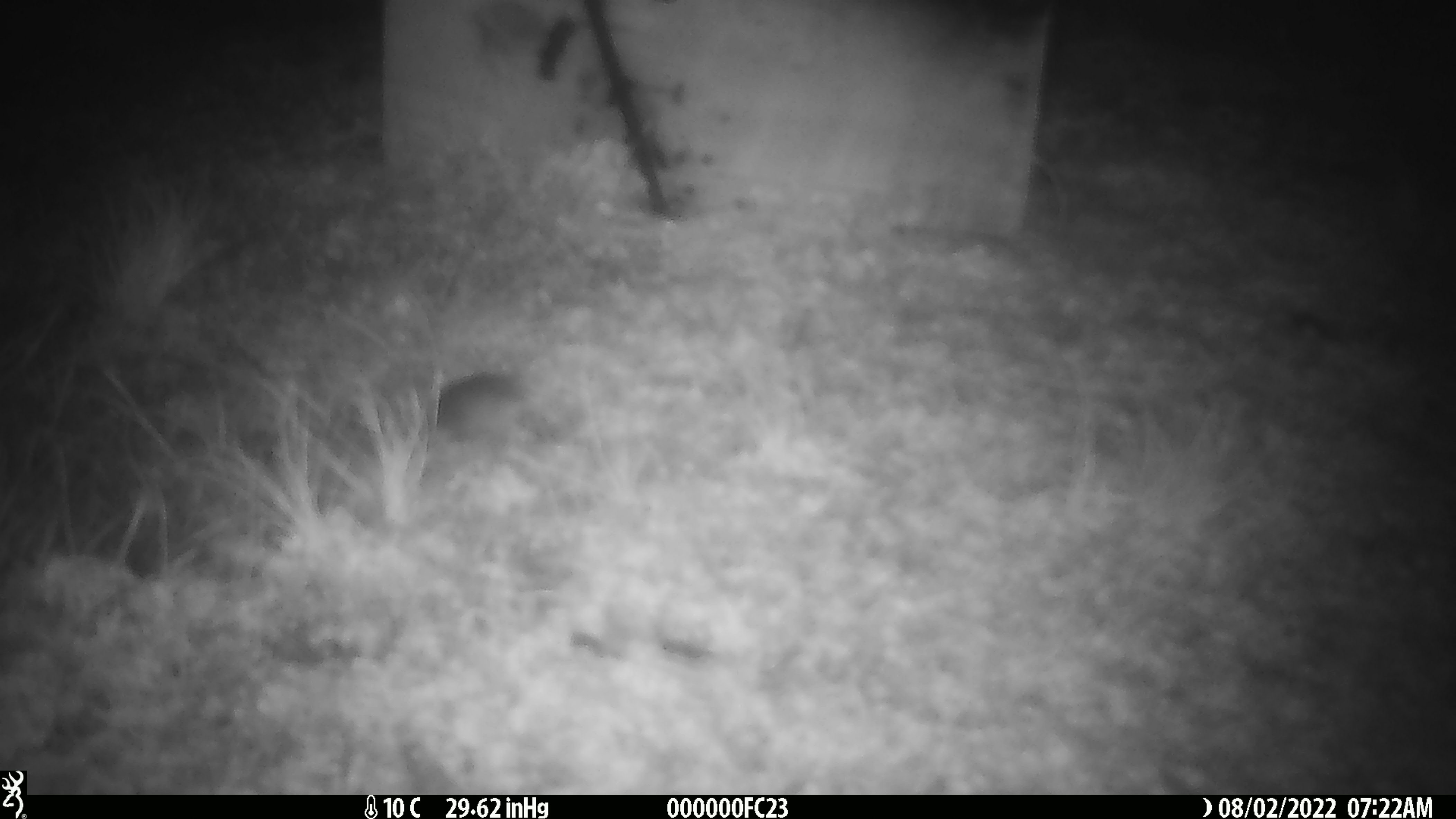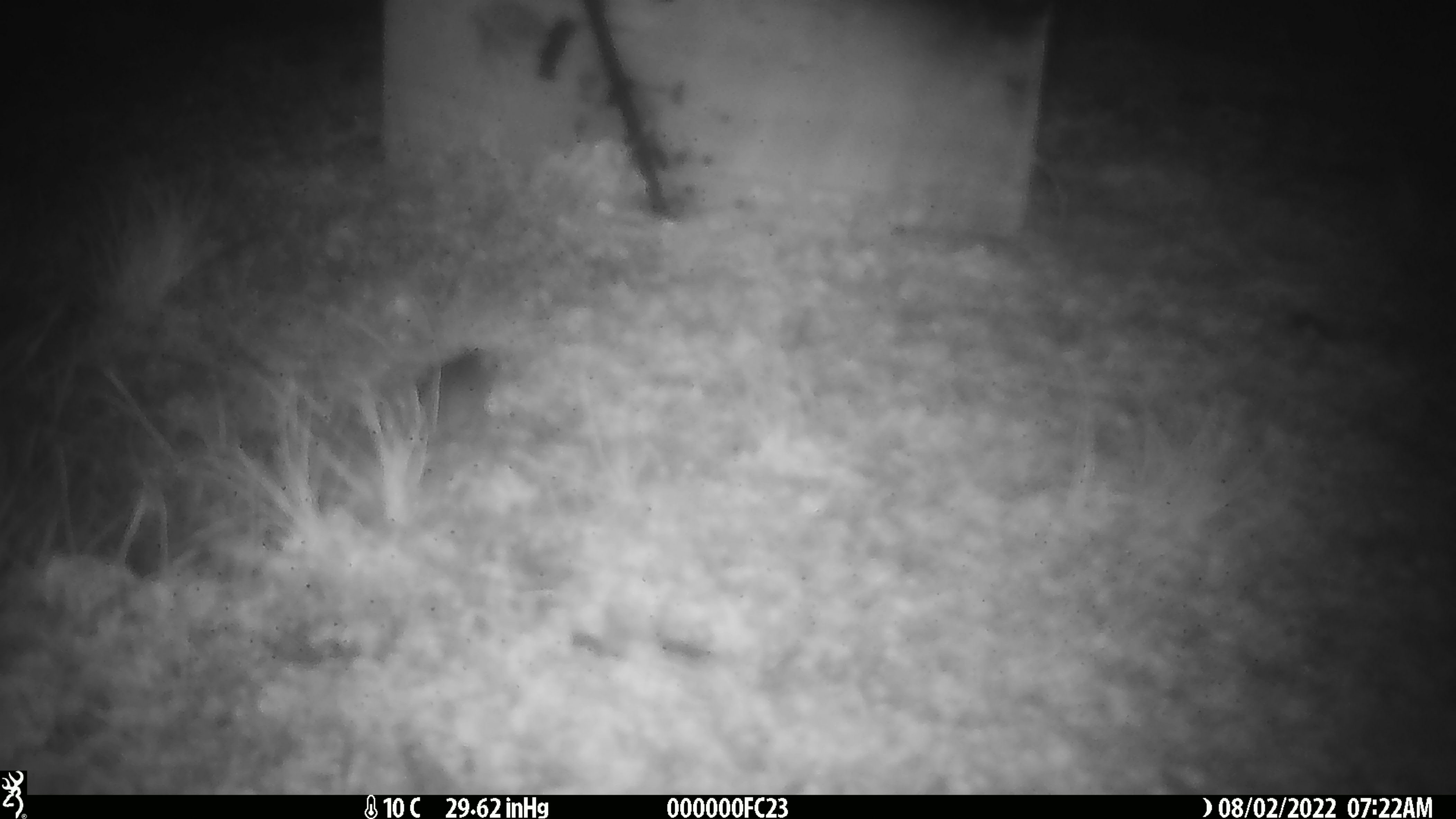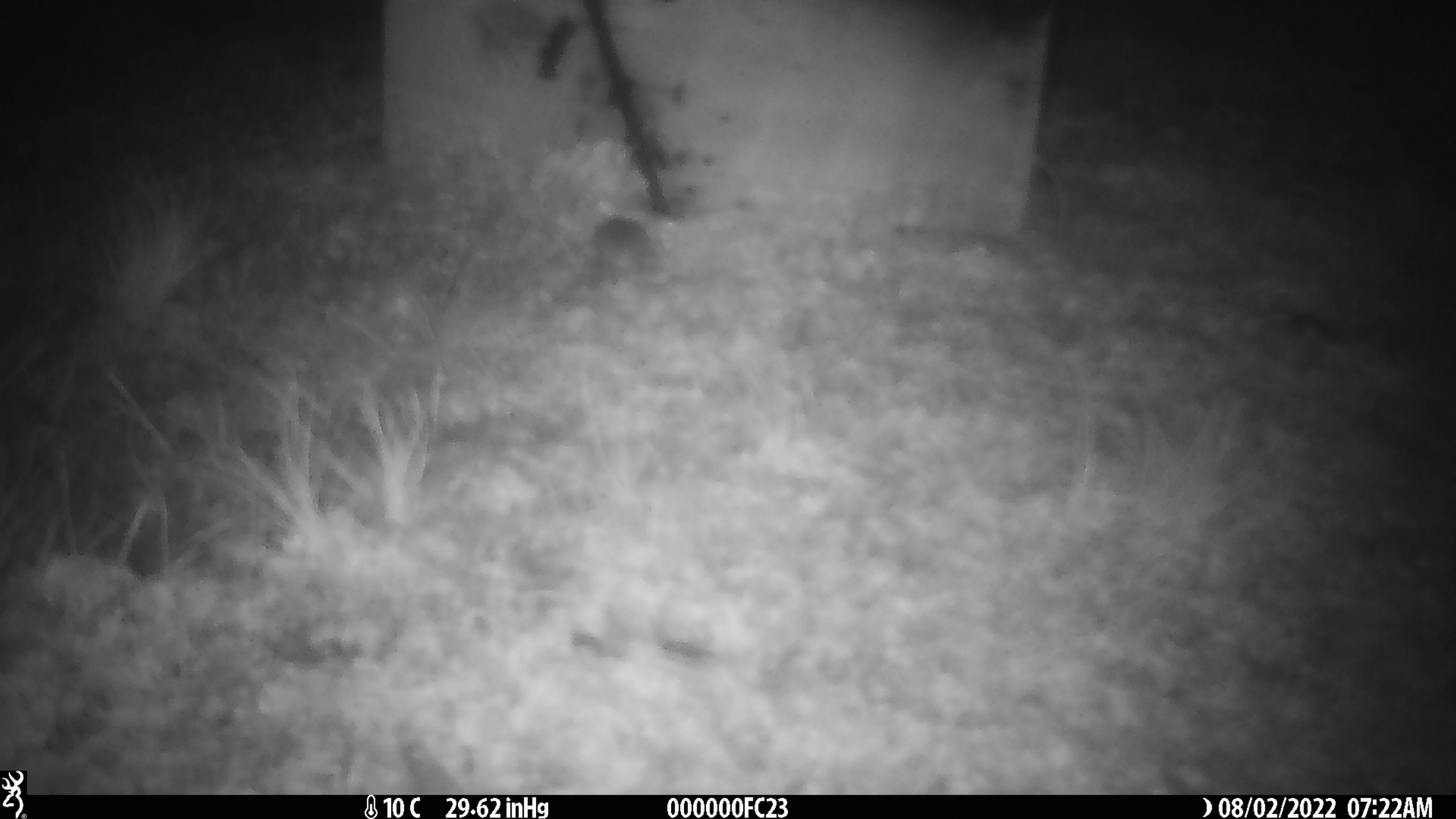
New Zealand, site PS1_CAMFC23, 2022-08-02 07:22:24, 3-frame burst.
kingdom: Animalia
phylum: Chordata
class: Mammalia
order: Rodentia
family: Muridae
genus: Mus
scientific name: Mus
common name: mouse